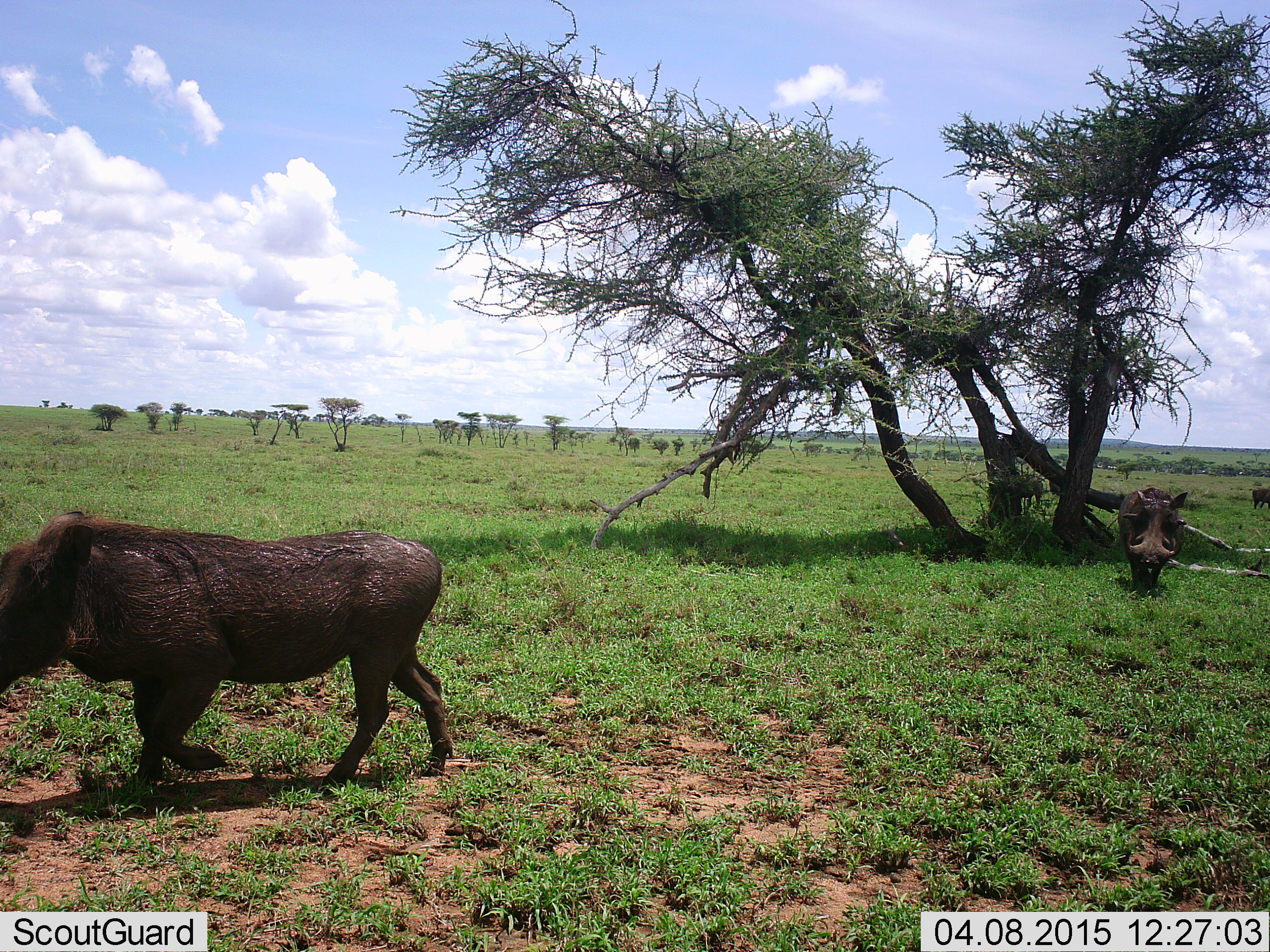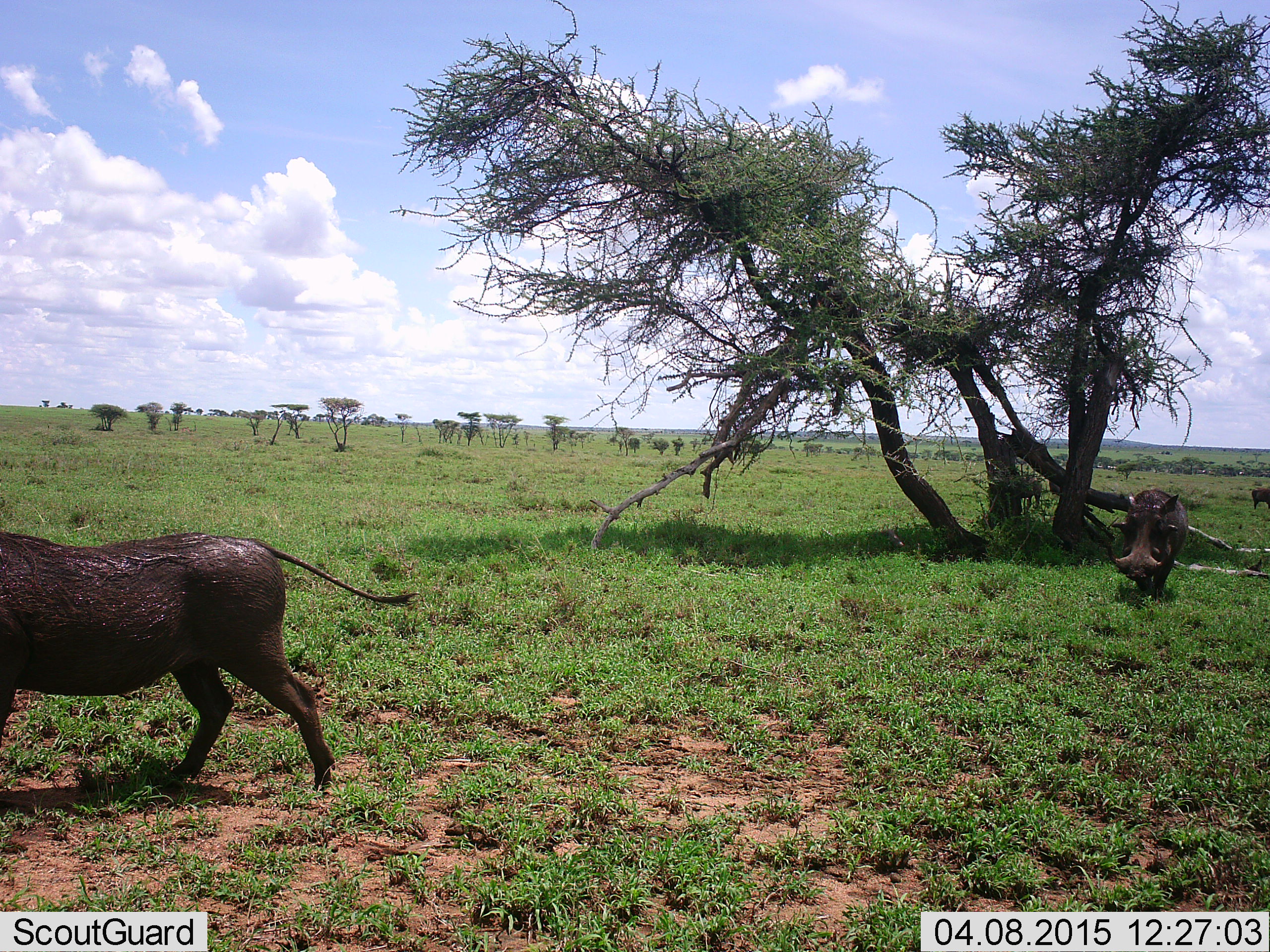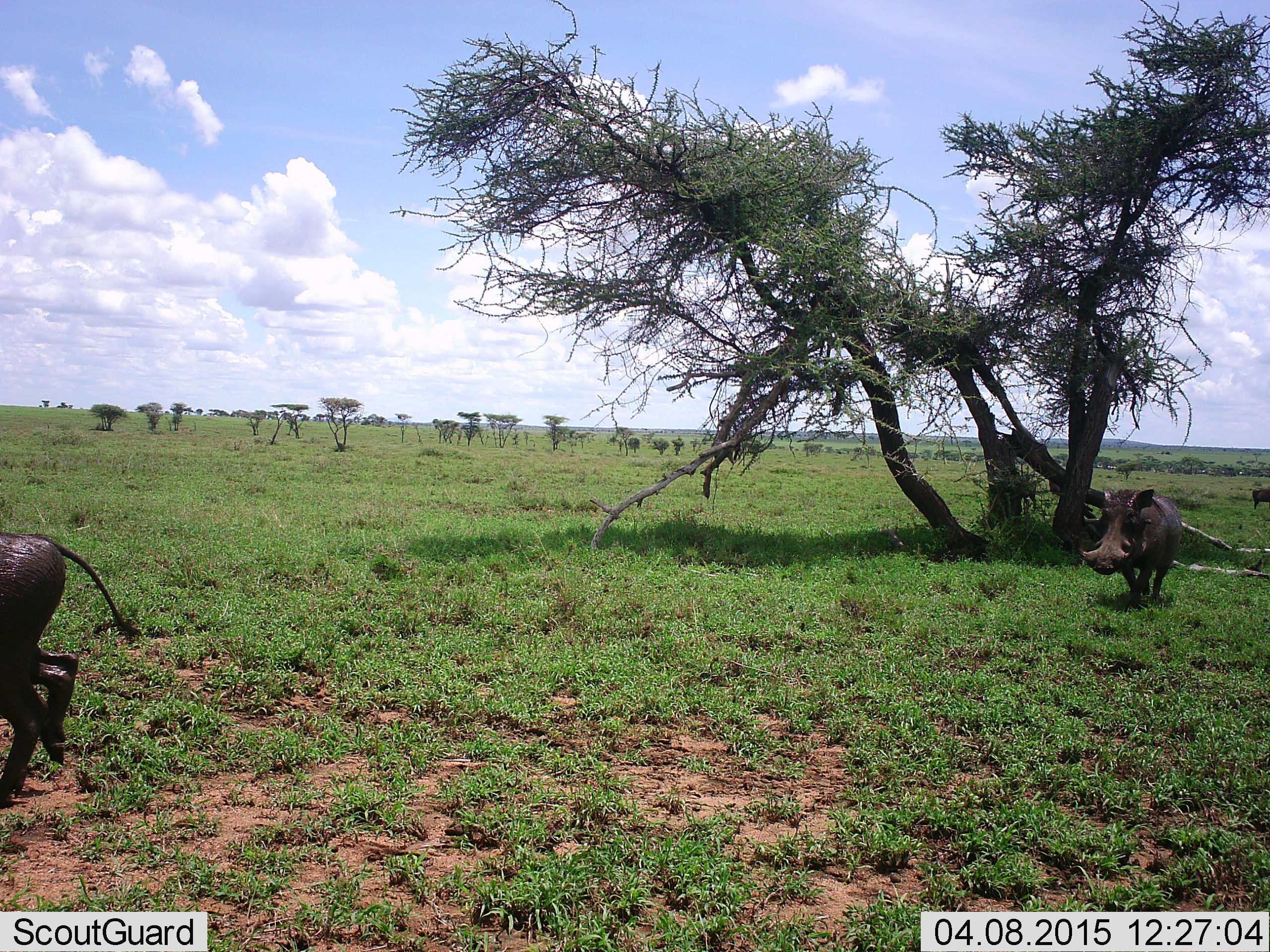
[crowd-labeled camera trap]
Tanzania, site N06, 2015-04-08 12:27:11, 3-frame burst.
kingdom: Animalia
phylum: Chordata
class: Mammalia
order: Artiodactyla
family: Suidae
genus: Phacochoerus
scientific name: Phacochoerus africanus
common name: warthog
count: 3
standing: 50%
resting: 0%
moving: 100%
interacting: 0%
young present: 0%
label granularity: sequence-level